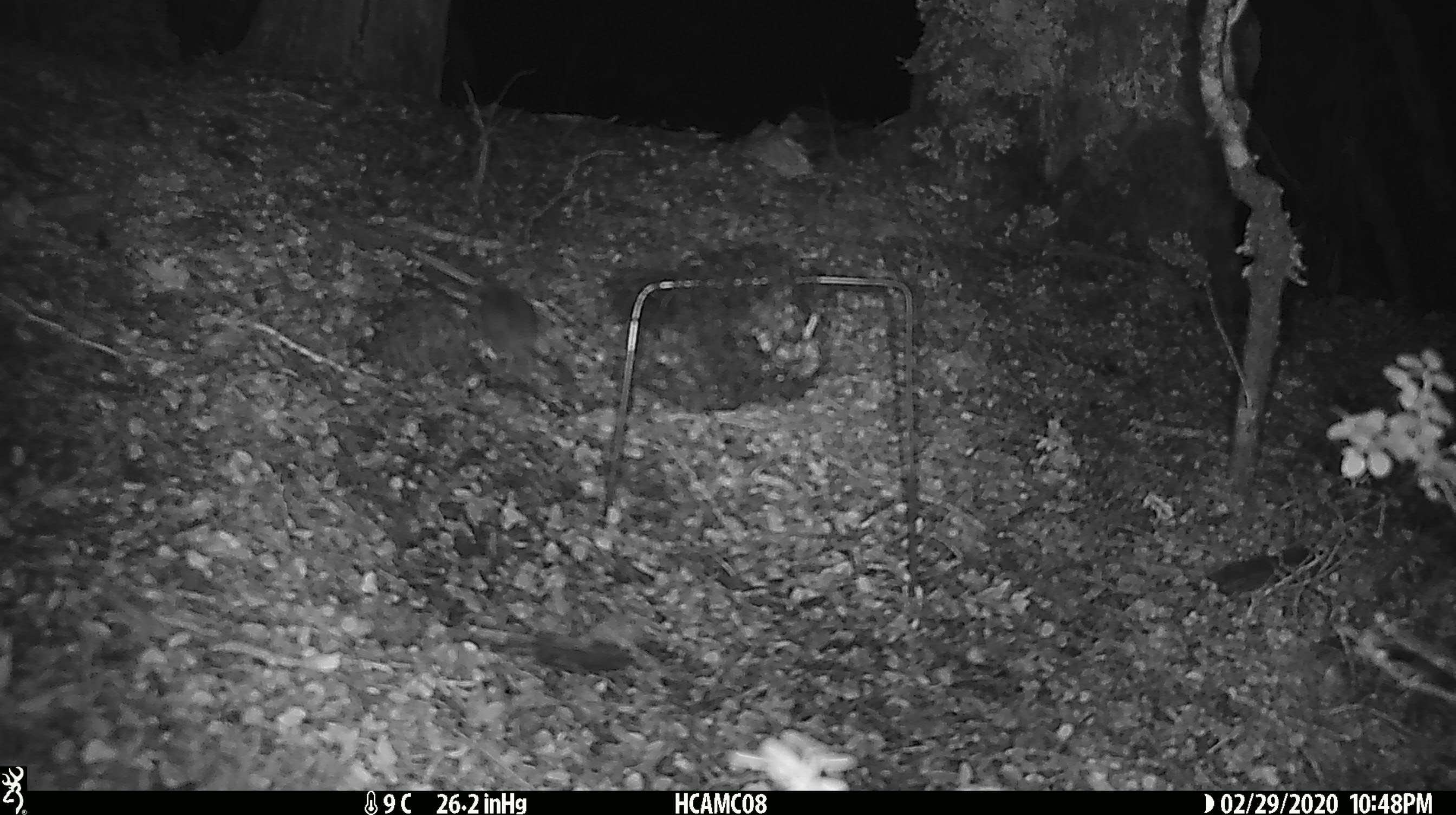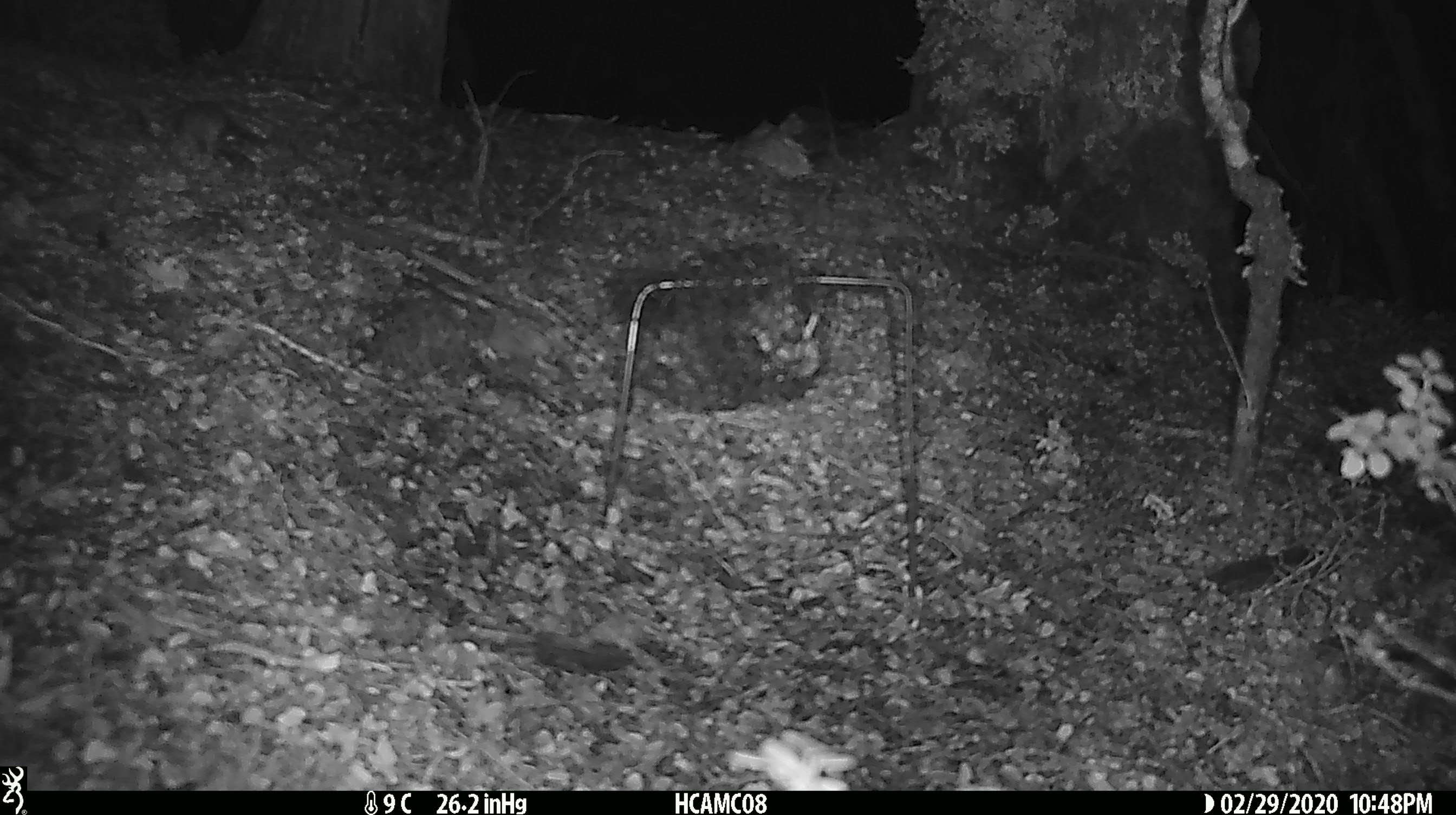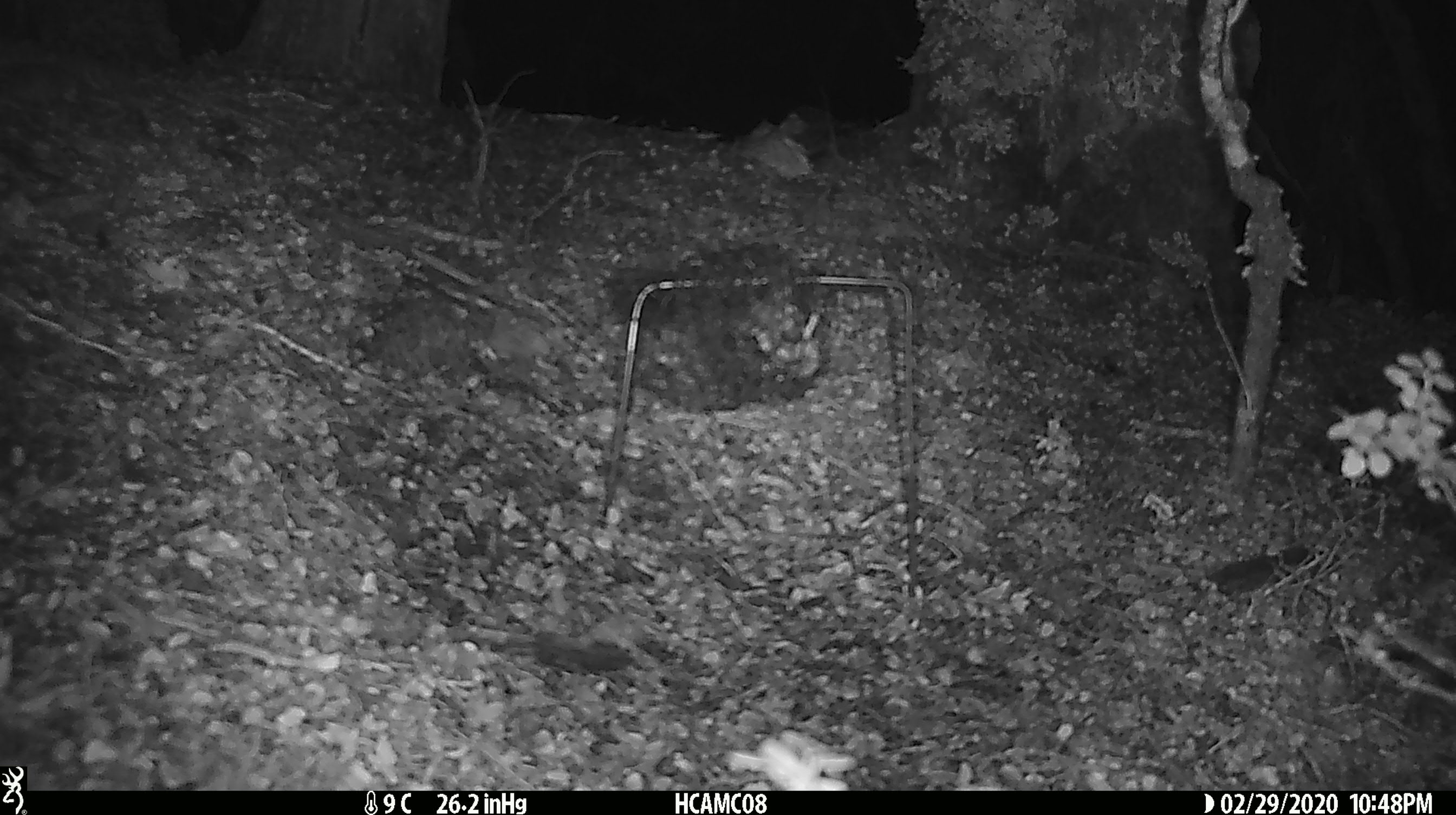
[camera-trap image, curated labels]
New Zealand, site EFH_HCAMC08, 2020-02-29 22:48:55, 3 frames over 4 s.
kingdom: Animalia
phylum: Chordata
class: Mammalia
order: Rodentia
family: Muridae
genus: Mus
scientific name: Mus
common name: mouse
Mouse (Mus).